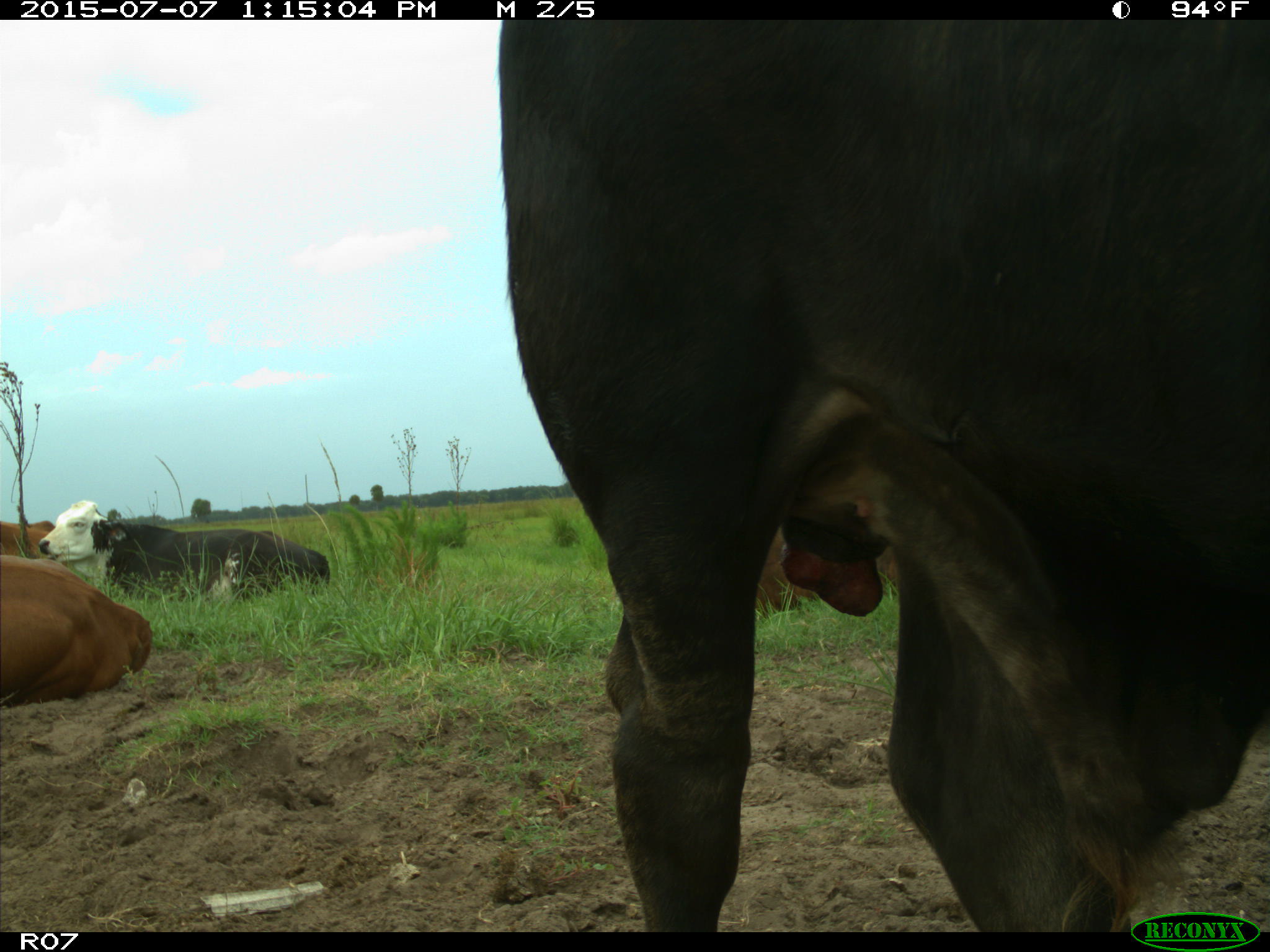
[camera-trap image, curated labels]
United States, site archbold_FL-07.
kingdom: Animalia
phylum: Chordata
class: Mammalia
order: Artiodactyla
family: Bovidae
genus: Bos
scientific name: Bos taurus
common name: domestic cow